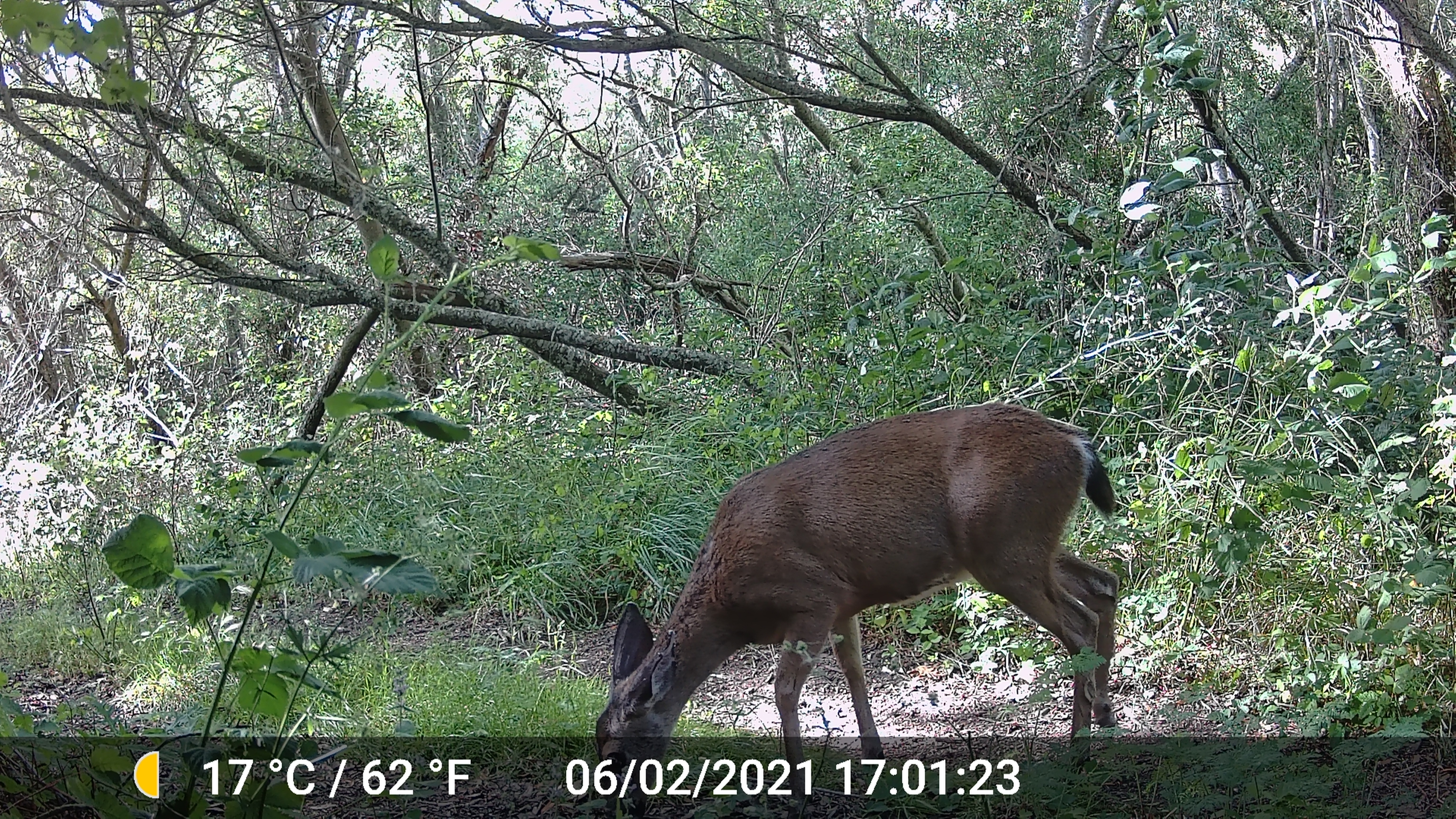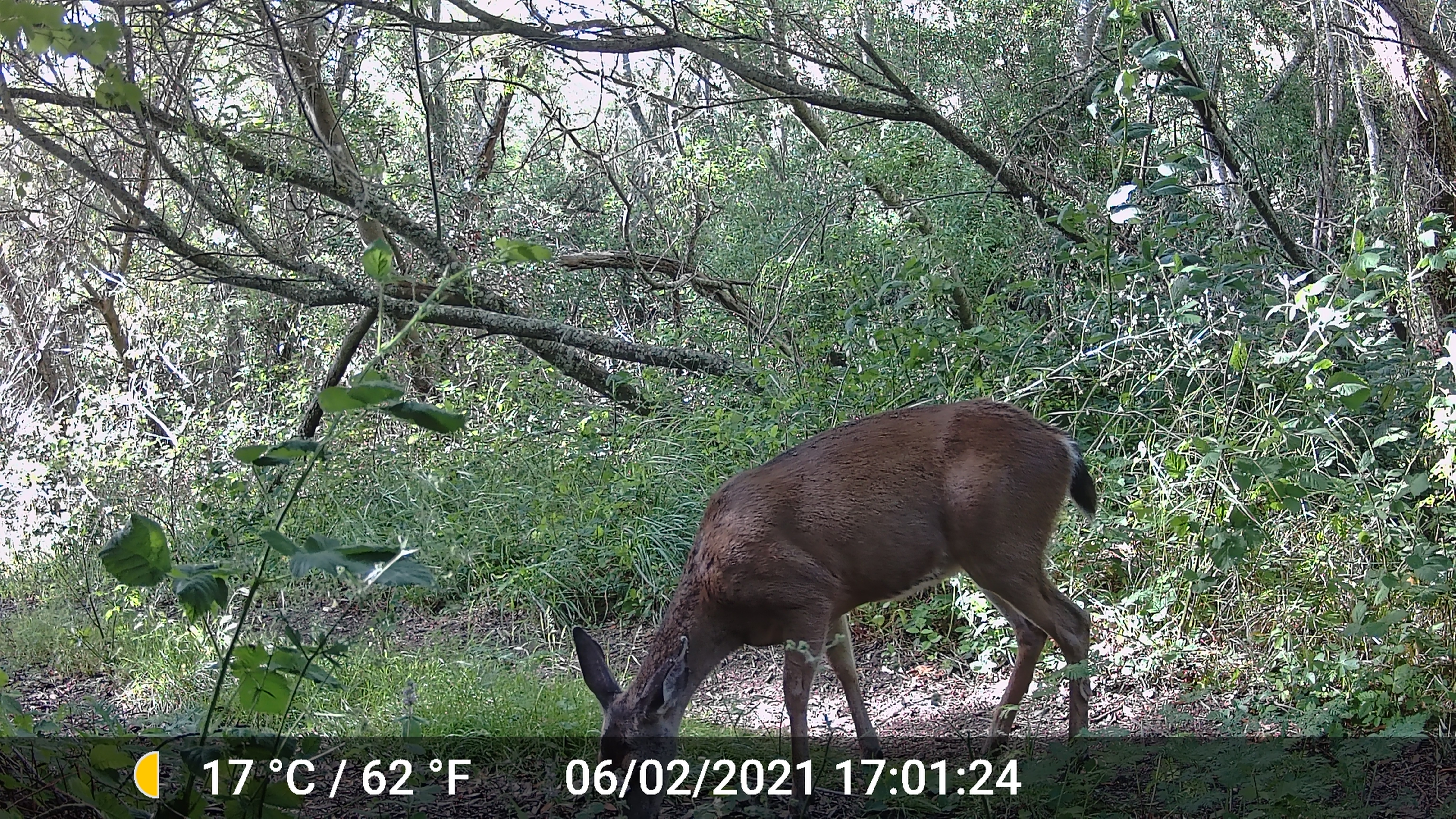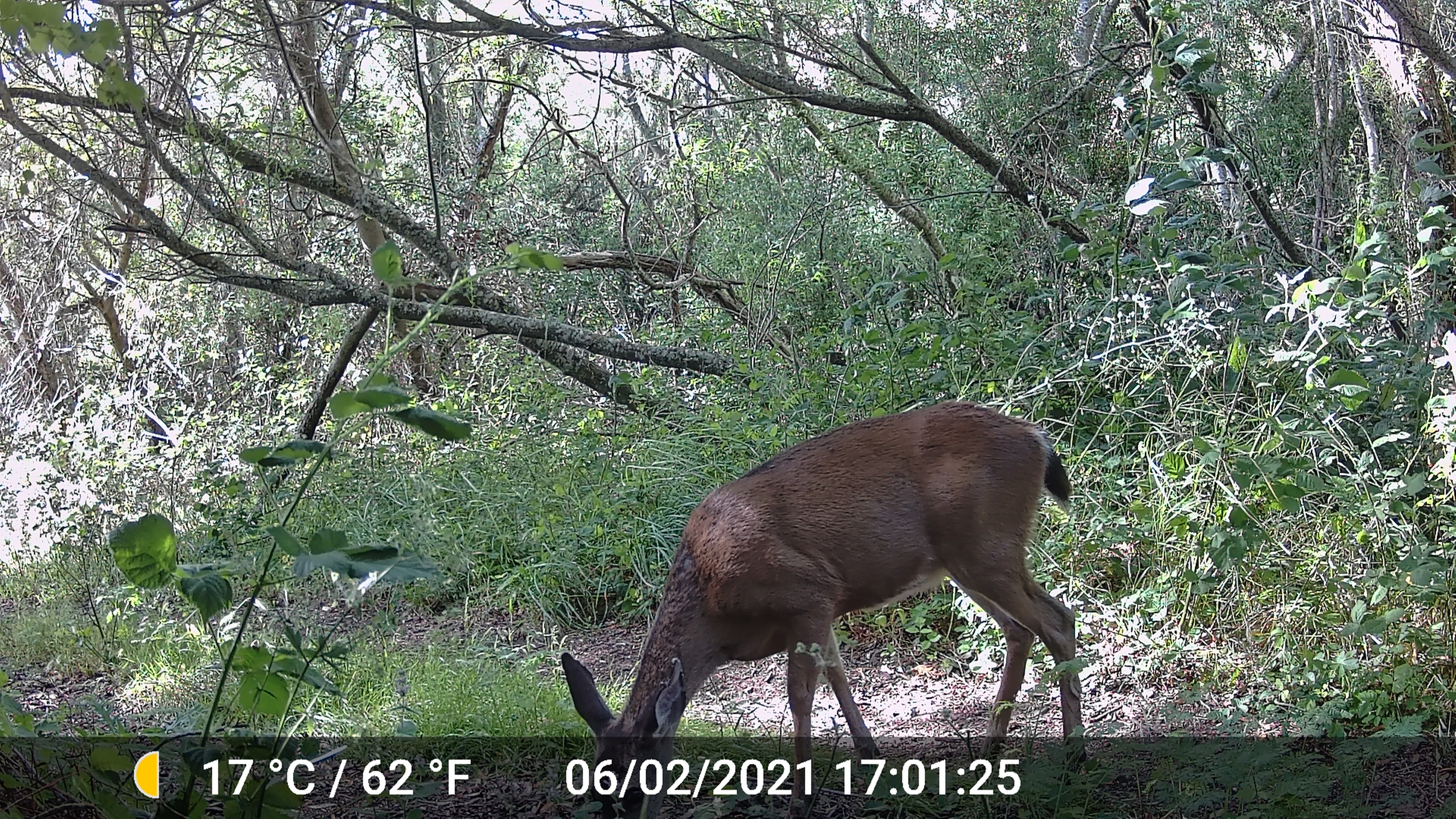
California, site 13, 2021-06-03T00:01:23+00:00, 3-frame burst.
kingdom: Animalia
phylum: Chordata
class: Mammalia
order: Artiodactyla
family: Cervidae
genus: Odocoileus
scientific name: Odocoileus hemionus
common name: mule deer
Mule deer (Odocoileus hemionus).